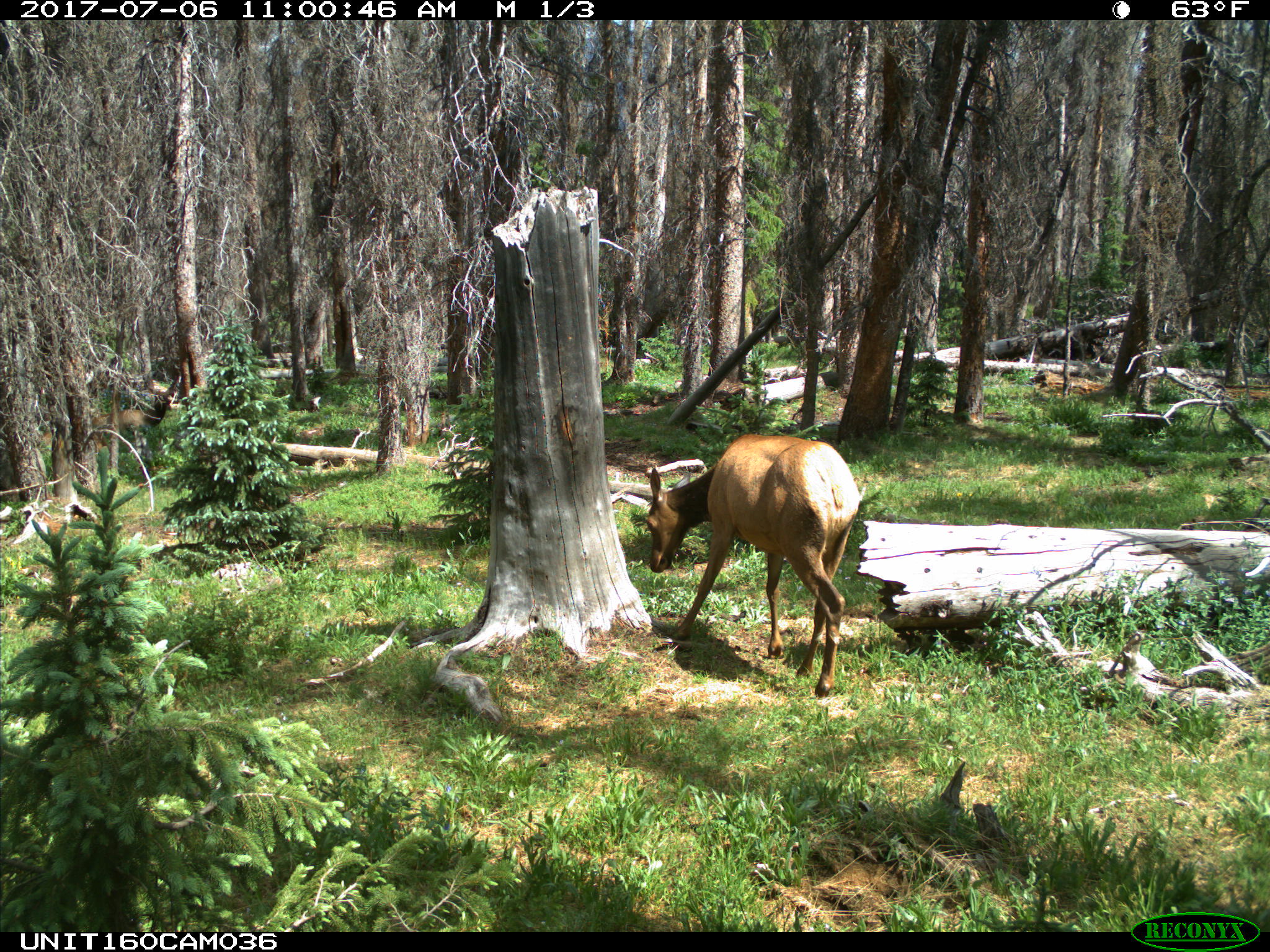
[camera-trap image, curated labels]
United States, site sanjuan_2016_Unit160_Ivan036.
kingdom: Animalia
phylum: Chordata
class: Mammalia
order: Artiodactyla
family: Cervidae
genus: Cervus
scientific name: Cervus elaphus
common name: red deer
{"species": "Cervus elaphus (red deer)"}